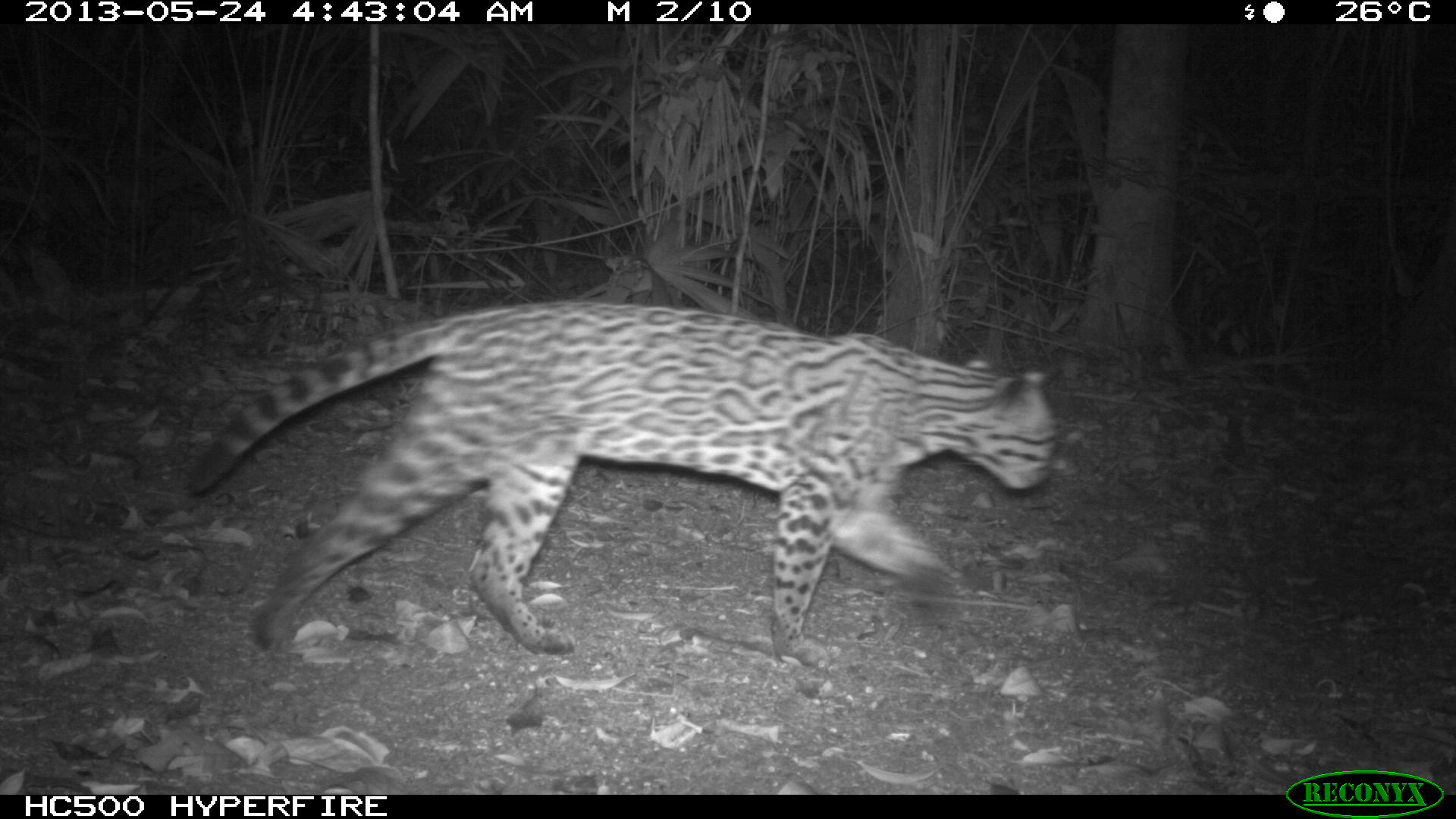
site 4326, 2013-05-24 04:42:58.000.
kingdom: Animalia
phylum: Chordata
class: Mammalia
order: Carnivora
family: Felidae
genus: Leopardus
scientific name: Leopardus pardalis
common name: ocelot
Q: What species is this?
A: Leopardus pardalis (ocelot).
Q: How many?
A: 1.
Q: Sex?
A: Female.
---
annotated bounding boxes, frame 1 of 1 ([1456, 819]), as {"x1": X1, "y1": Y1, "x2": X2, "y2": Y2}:
leopardus pardalis: {"x1": 182, "y1": 295, "x2": 1061, "y2": 668}